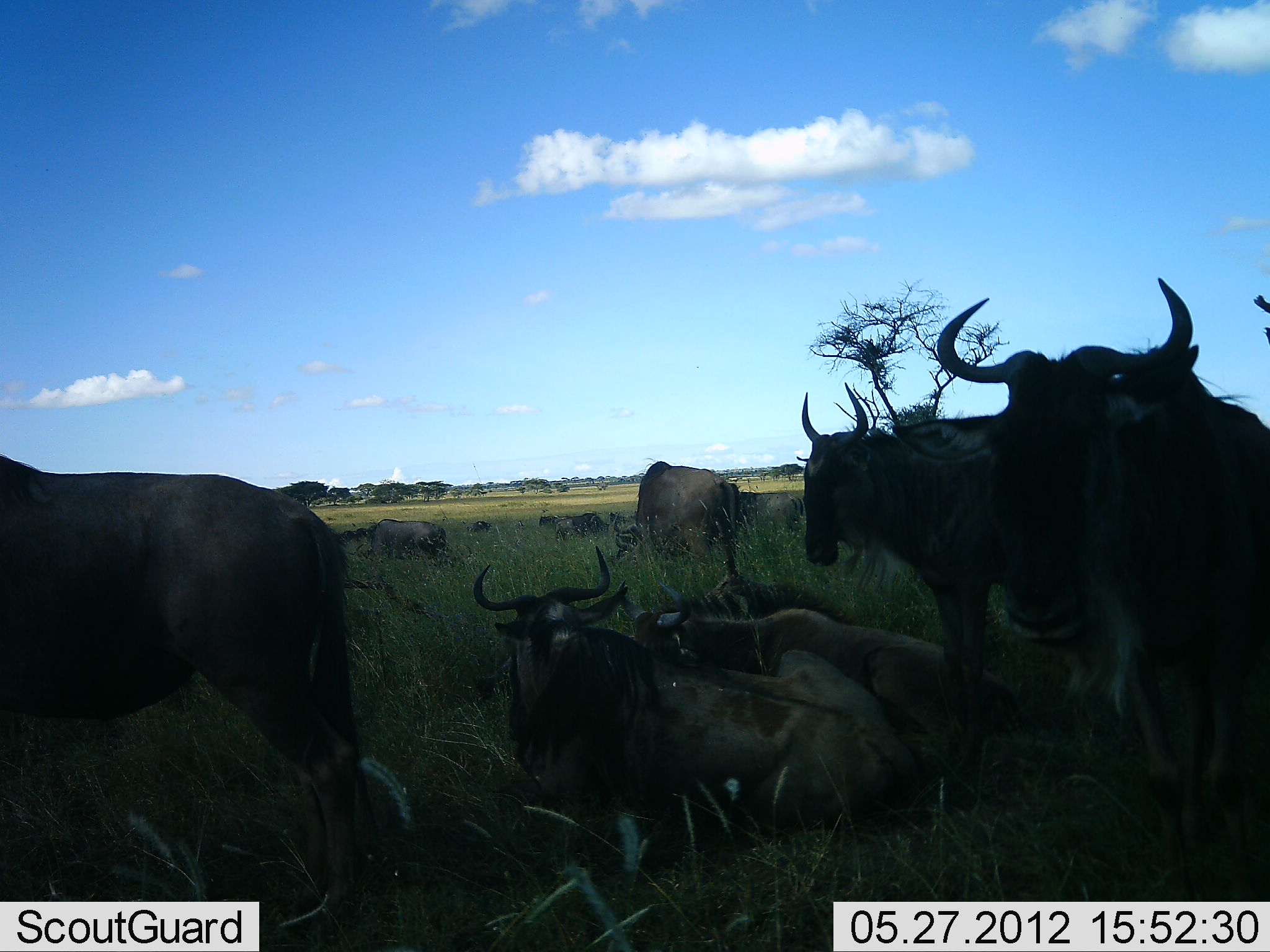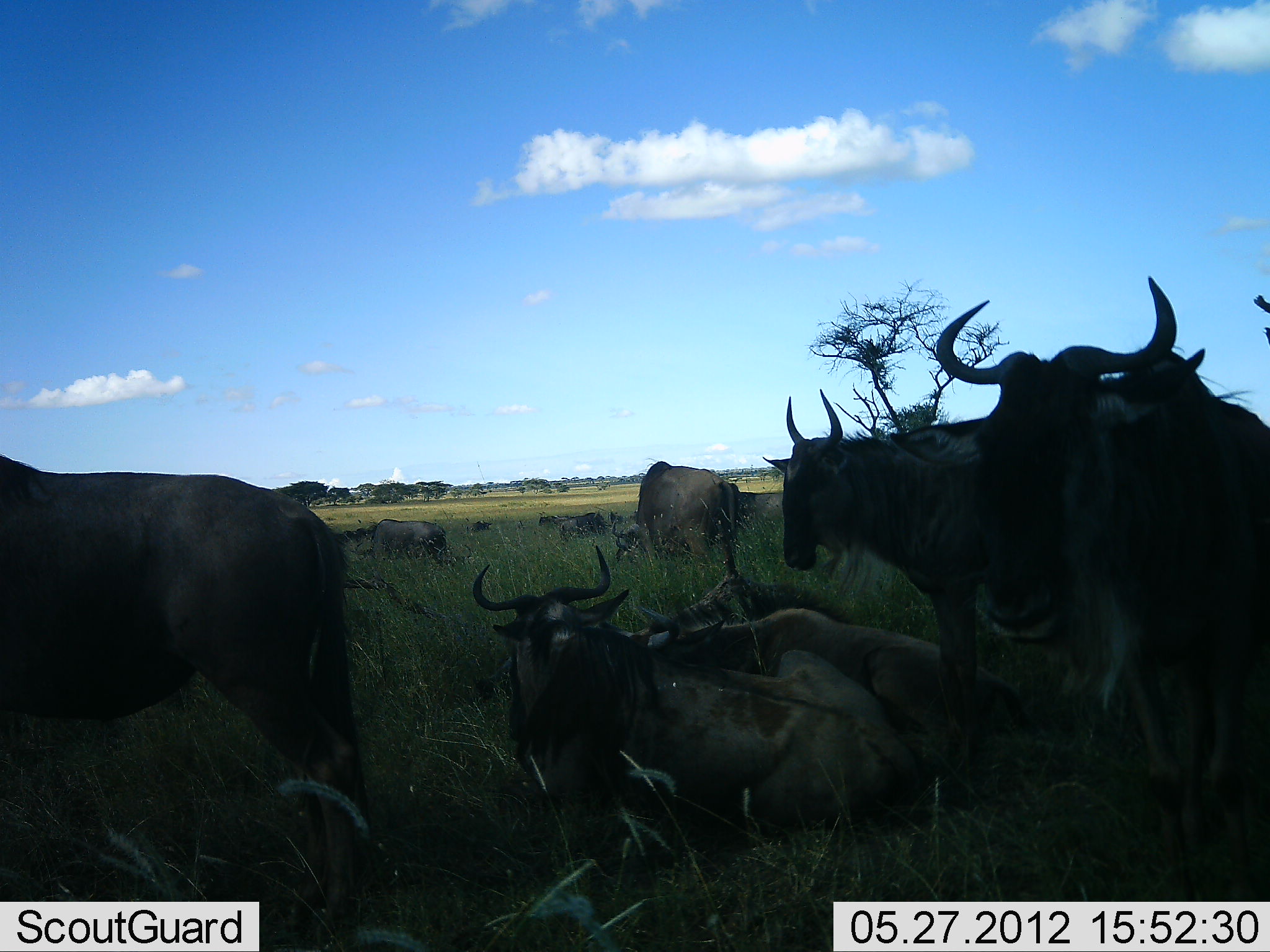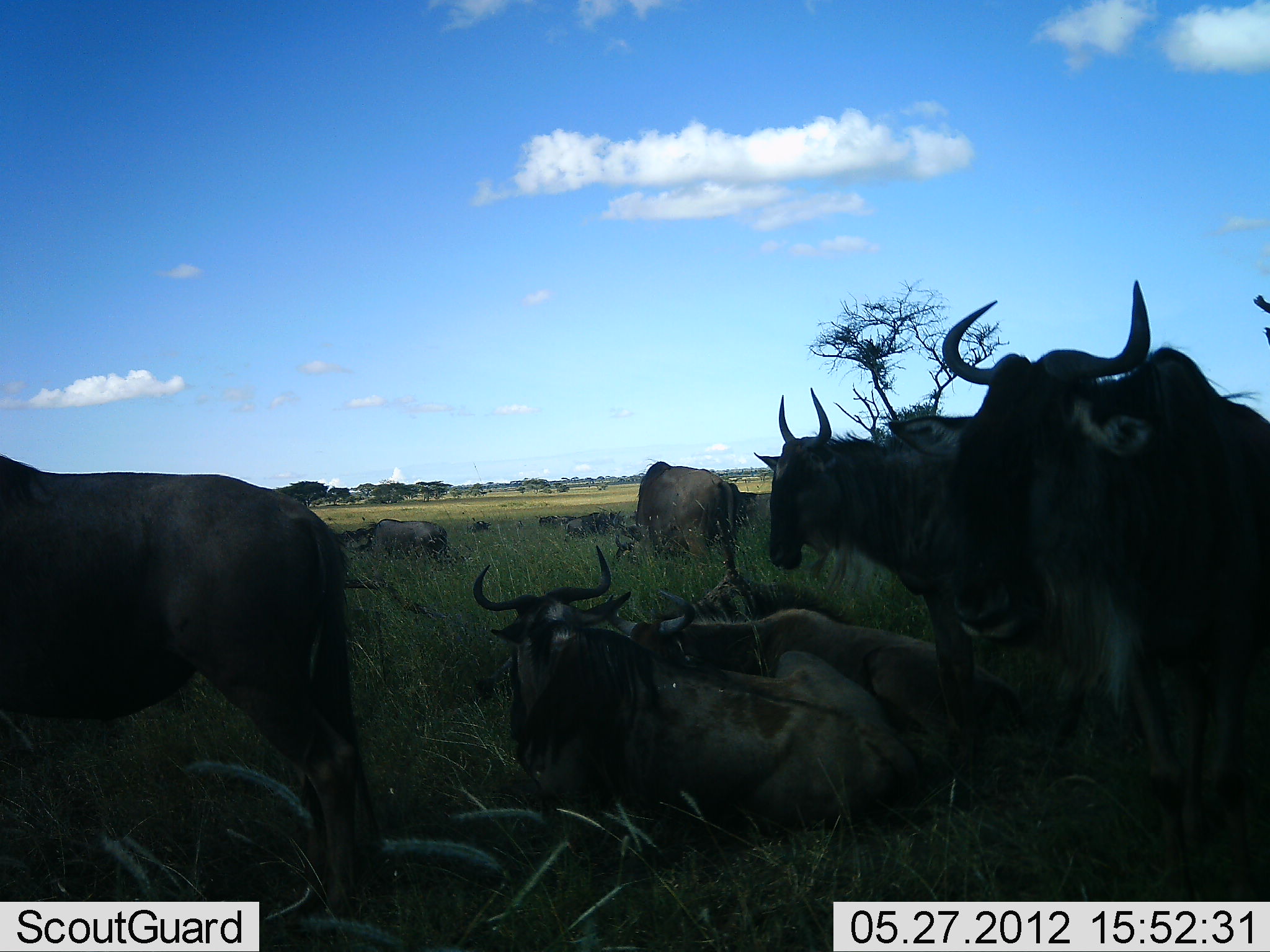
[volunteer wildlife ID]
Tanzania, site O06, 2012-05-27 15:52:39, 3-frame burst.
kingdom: Animalia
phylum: Chordata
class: Mammalia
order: Artiodactyla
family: Bovidae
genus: Connochaetes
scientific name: Connochaetes taurinus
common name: blue wildebeest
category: wildebeest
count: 11-50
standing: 88%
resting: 94%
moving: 0%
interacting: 6%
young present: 0%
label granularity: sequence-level